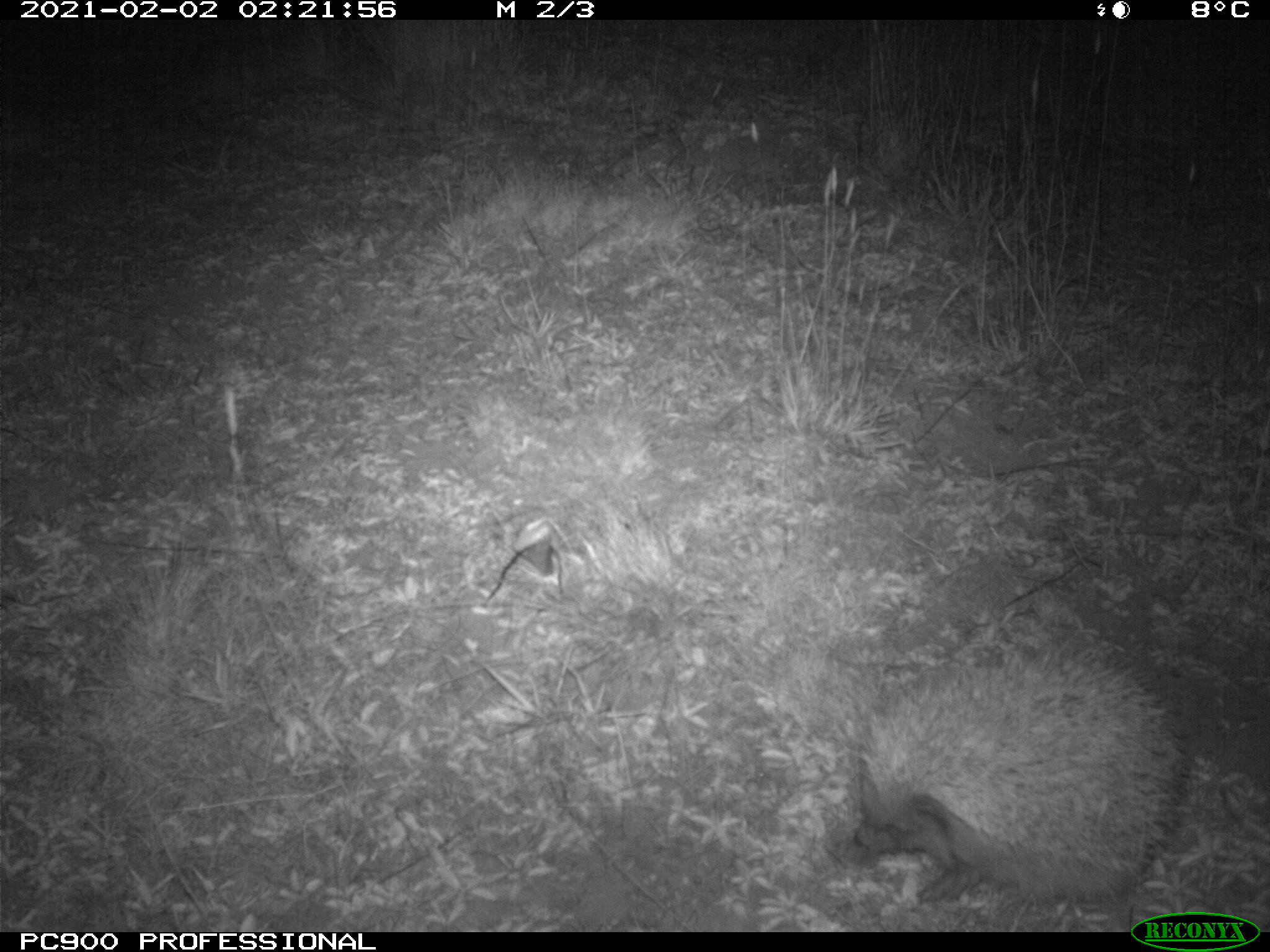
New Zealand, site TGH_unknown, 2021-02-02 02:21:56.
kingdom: Animalia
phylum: Chordata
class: Mammalia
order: Eulipotyphla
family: Erinaceidae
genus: Erinaceus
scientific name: Erinaceus europaeus europaeus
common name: european hedgehog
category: hedgehog